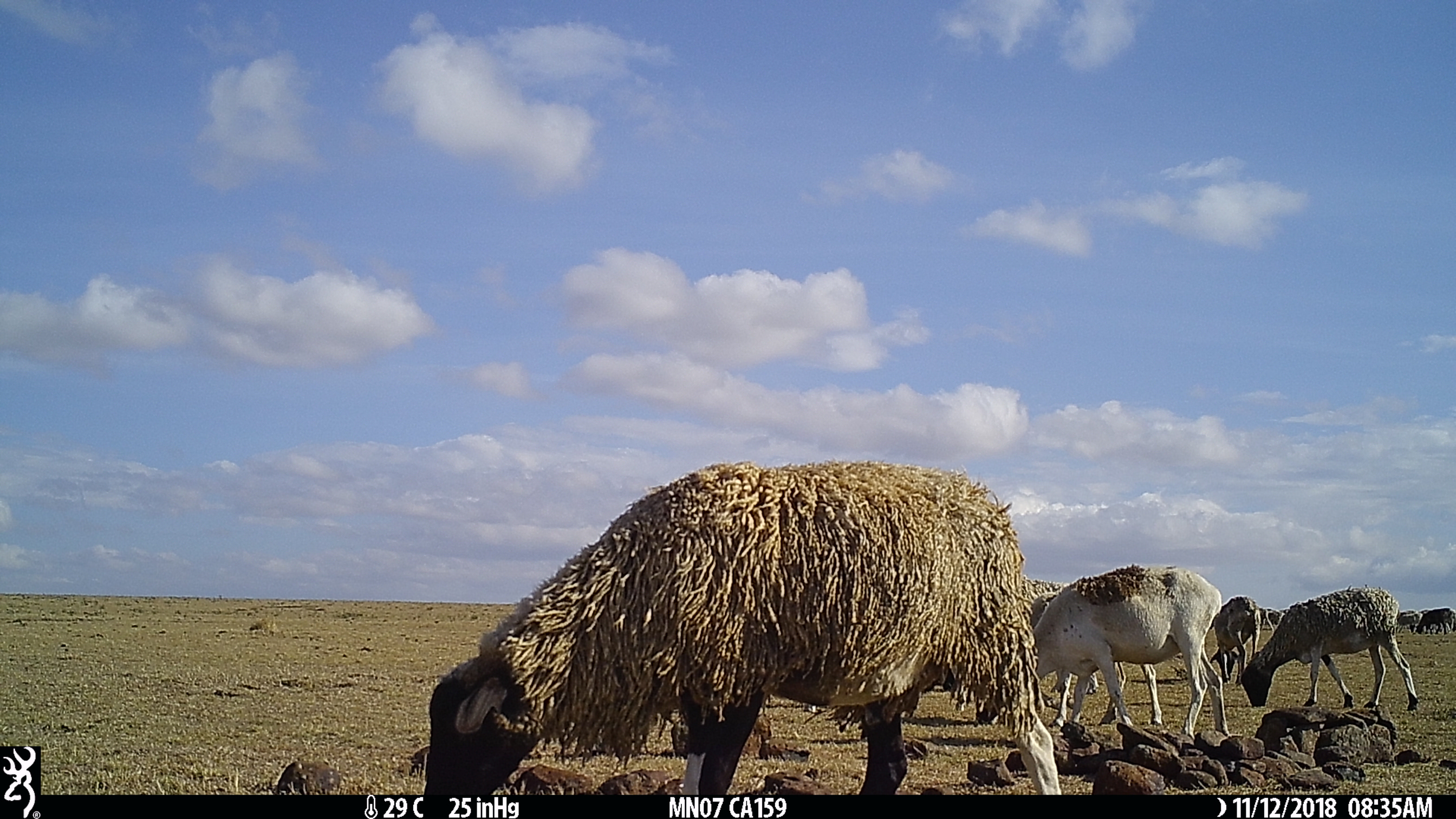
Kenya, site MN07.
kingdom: Animalia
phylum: Chordata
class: Mammalia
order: Artiodactyla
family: Bovidae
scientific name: Bovidae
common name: sheep or goat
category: shoat